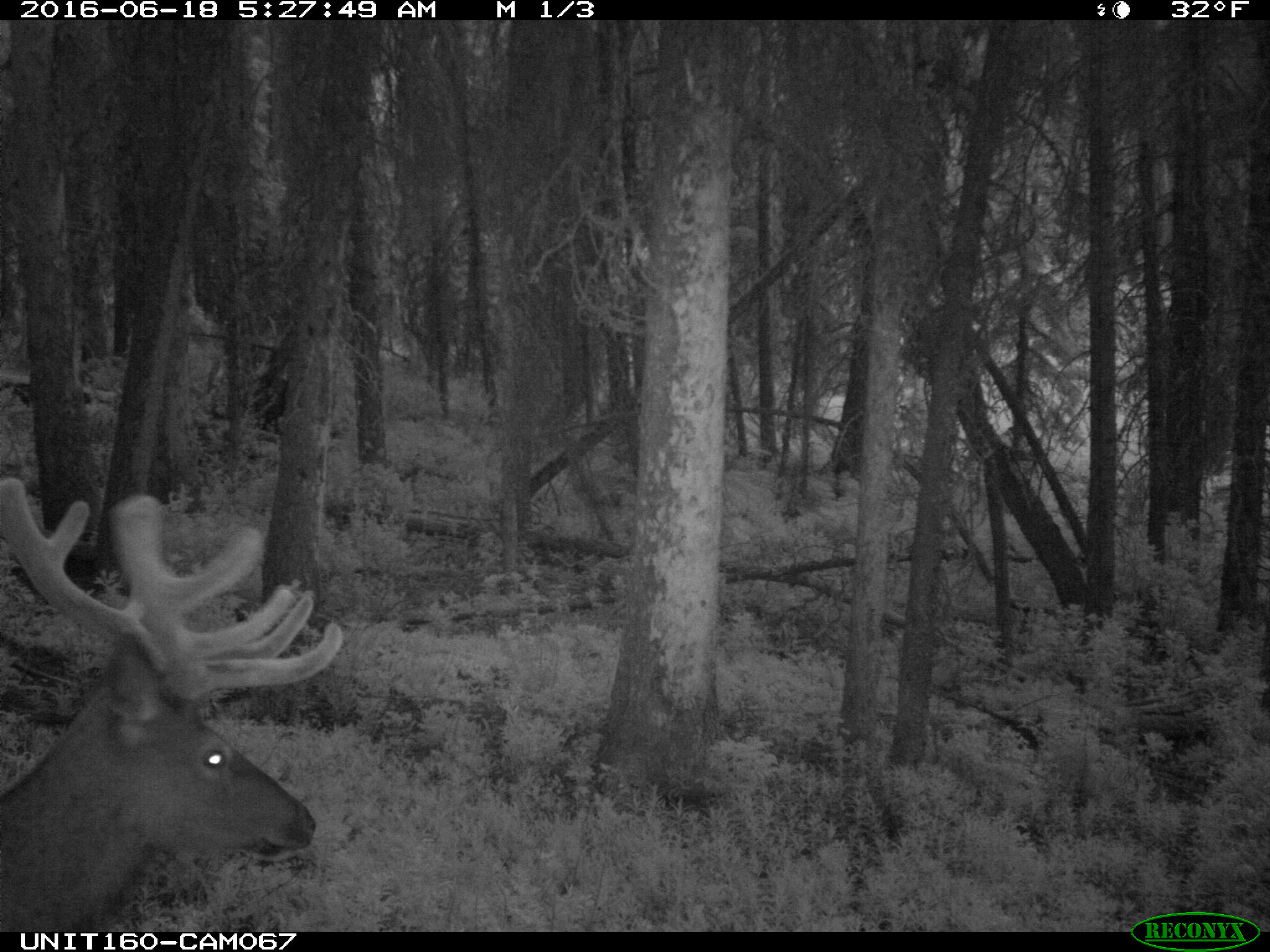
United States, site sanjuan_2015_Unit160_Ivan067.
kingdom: Animalia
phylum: Chordata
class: Mammalia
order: Artiodactyla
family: Cervidae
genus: Cervus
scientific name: Cervus elaphus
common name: red deer